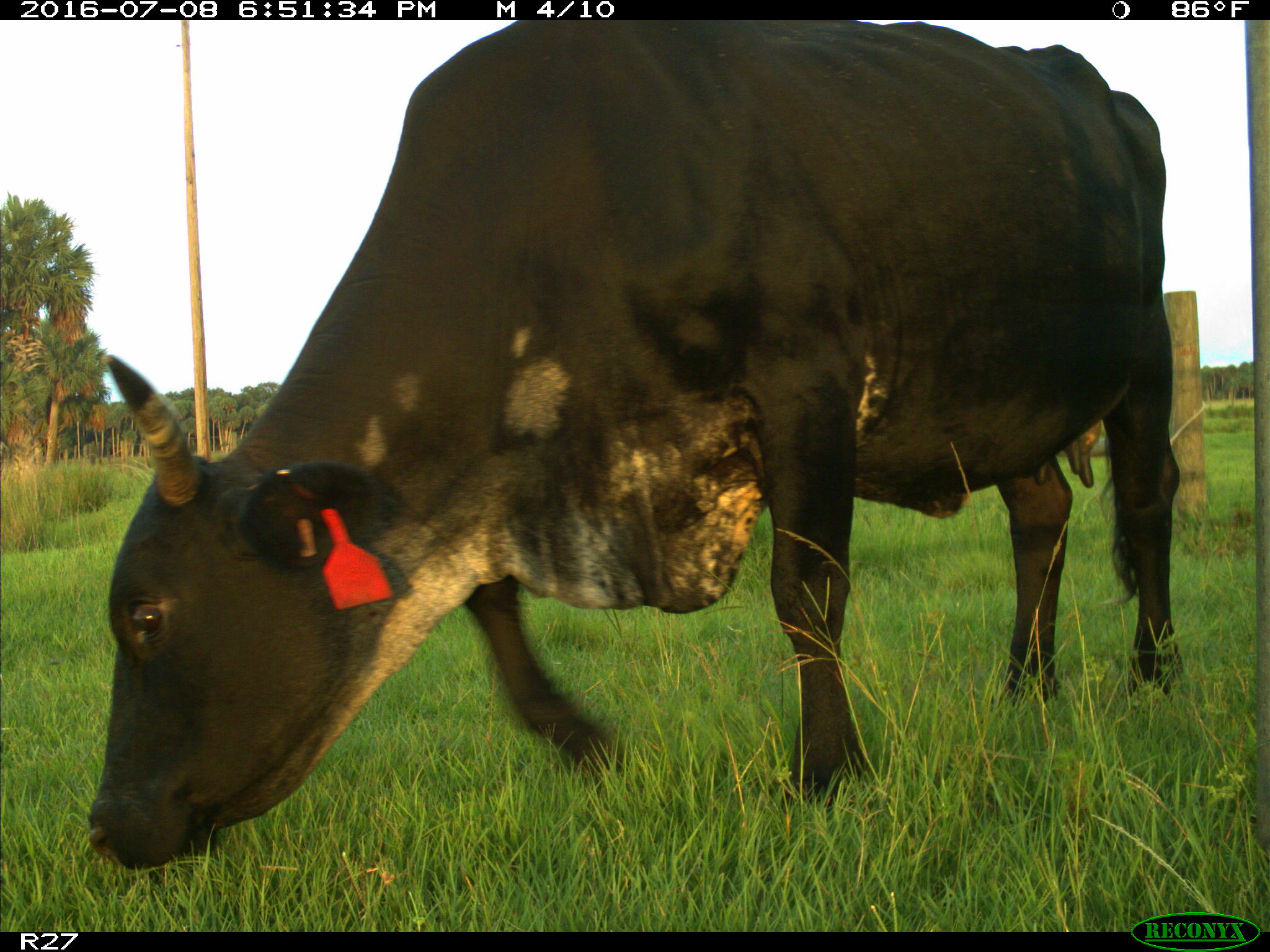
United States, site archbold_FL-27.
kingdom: Animalia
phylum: Chordata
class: Mammalia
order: Artiodactyla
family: Bovidae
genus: Bos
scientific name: Bos taurus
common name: domestic cow